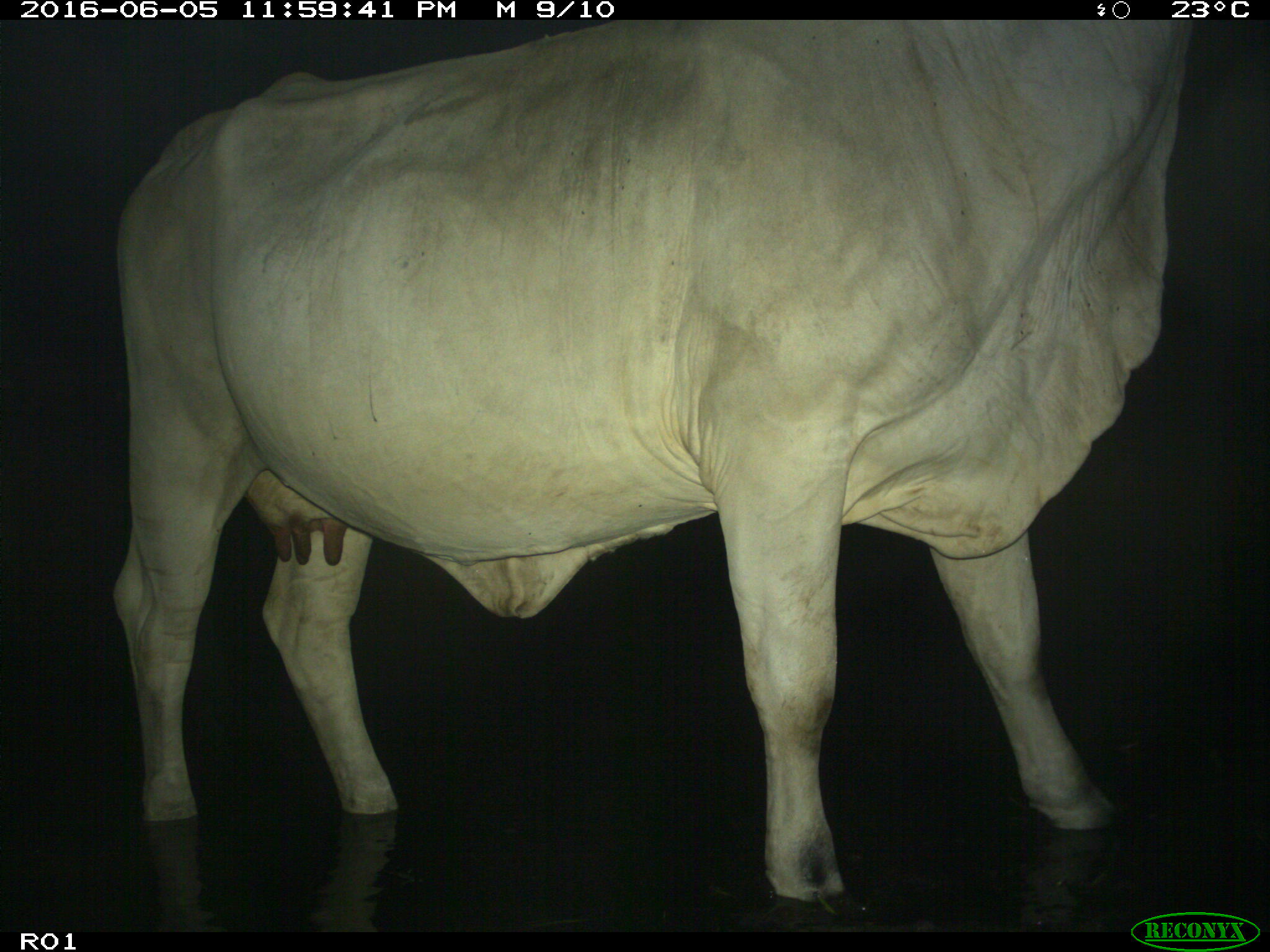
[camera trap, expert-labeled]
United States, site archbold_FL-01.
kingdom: Animalia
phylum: Chordata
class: Mammalia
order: Artiodactyla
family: Bovidae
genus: Bos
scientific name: Bos taurus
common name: domestic cow